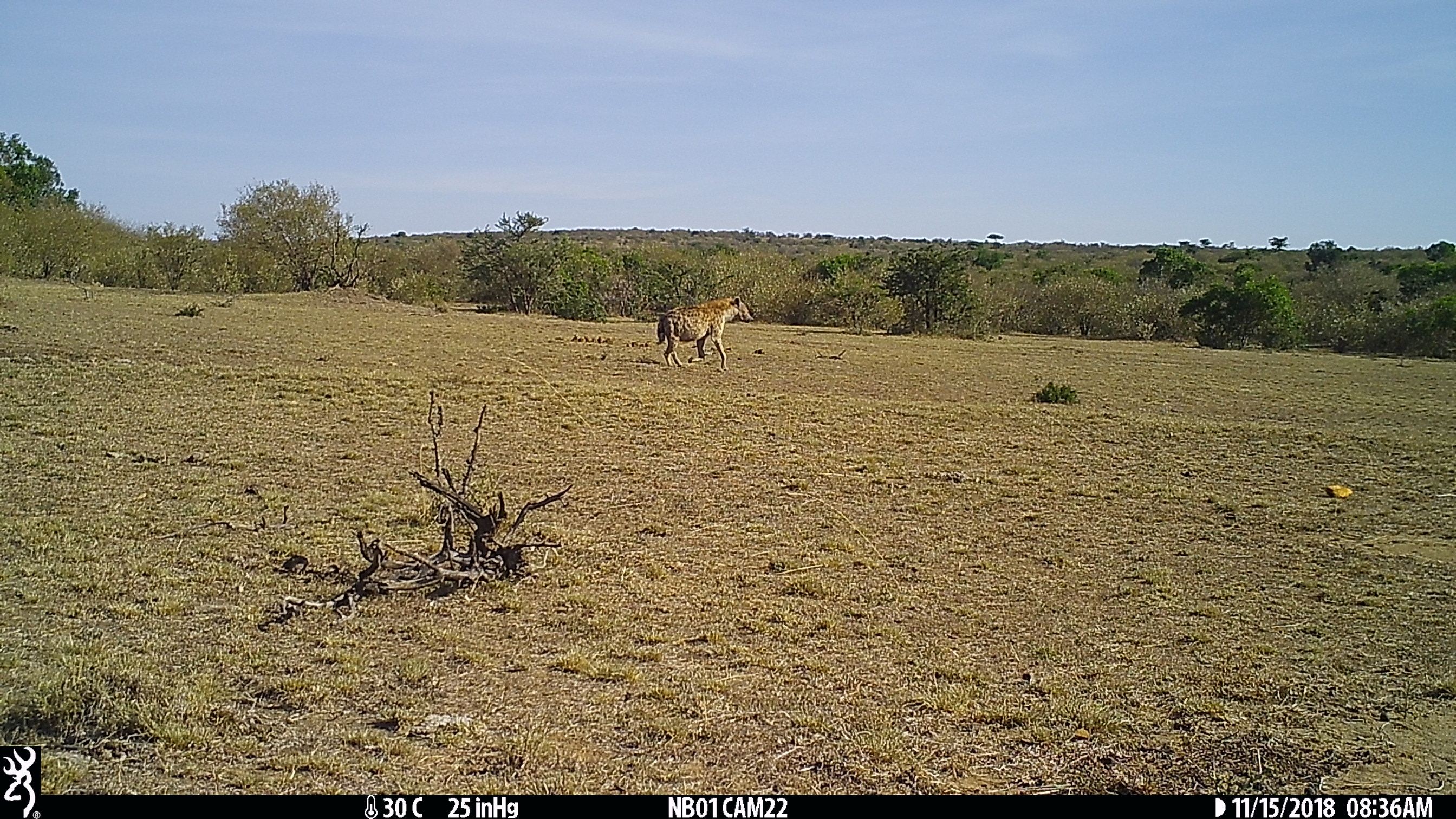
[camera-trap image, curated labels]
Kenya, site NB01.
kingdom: Animalia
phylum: Chordata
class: Mammalia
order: Carnivora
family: Hyaenidae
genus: Crocuta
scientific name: Crocuta crocuta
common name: spotted hyena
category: hyena spotted